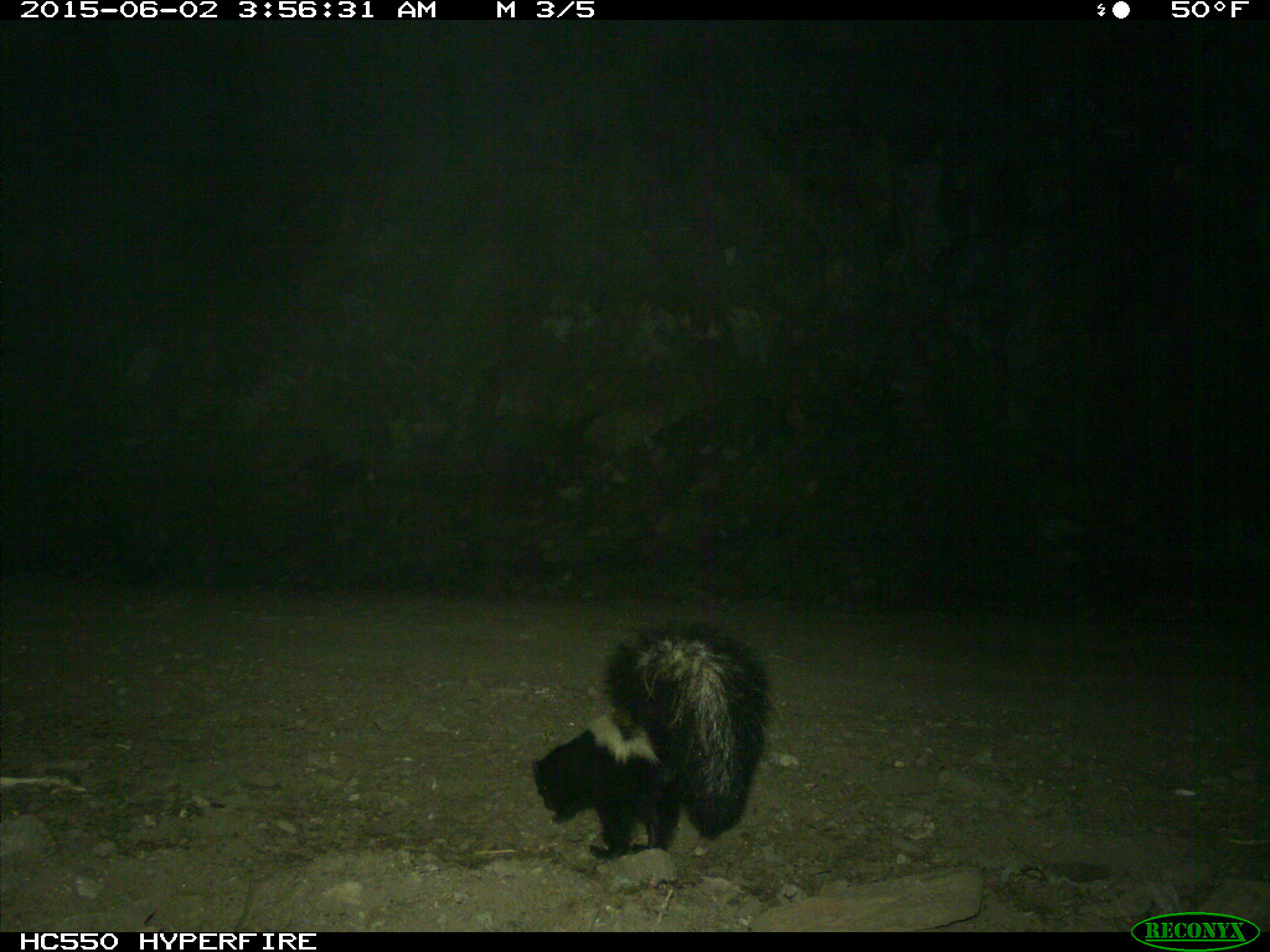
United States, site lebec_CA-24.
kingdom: Animalia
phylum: Chordata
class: Mammalia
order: Carnivora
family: Mephitidae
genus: Mephitis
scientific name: Mephitis mephitis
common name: striped skunk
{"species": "Mephitis mephitis (striped skunk)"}